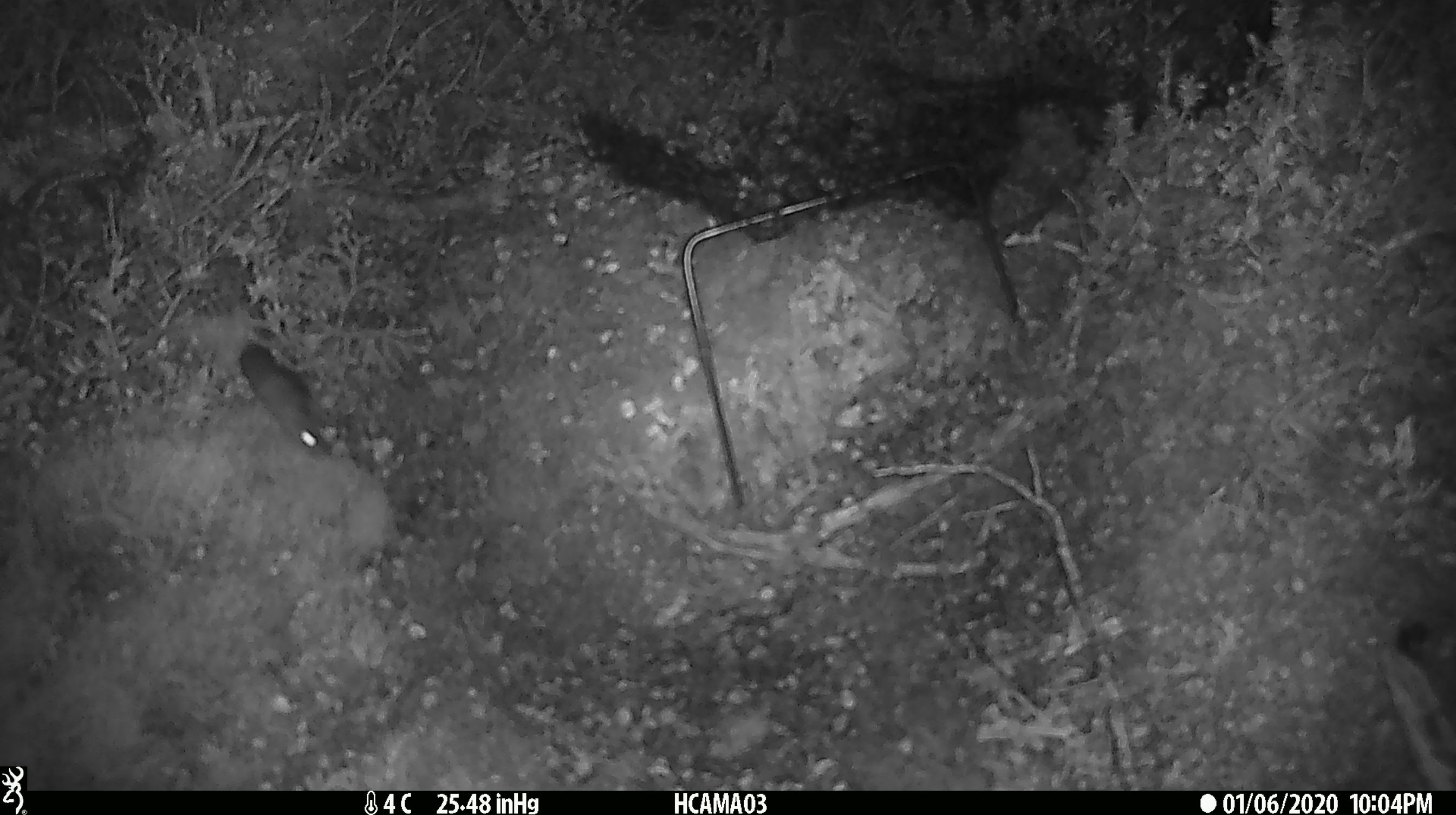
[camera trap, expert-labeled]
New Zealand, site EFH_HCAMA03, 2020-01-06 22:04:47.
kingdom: Animalia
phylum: Chordata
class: Mammalia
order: Rodentia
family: Muridae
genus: Mus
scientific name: Mus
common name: mouse